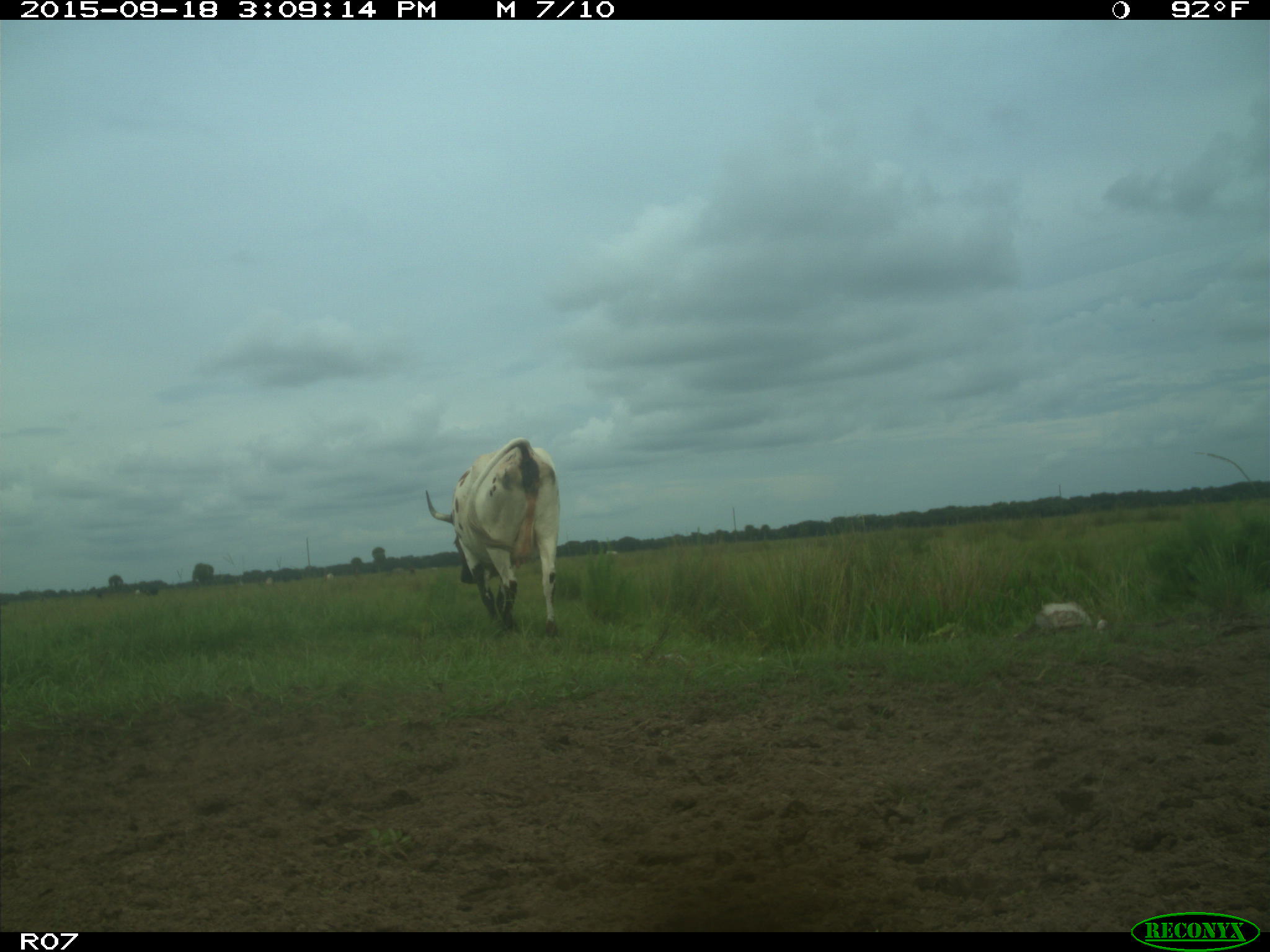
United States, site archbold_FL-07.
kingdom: Animalia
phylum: Chordata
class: Mammalia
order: Artiodactyla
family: Bovidae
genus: Bos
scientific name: Bos taurus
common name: domestic cow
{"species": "Bos taurus (domestic cow)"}